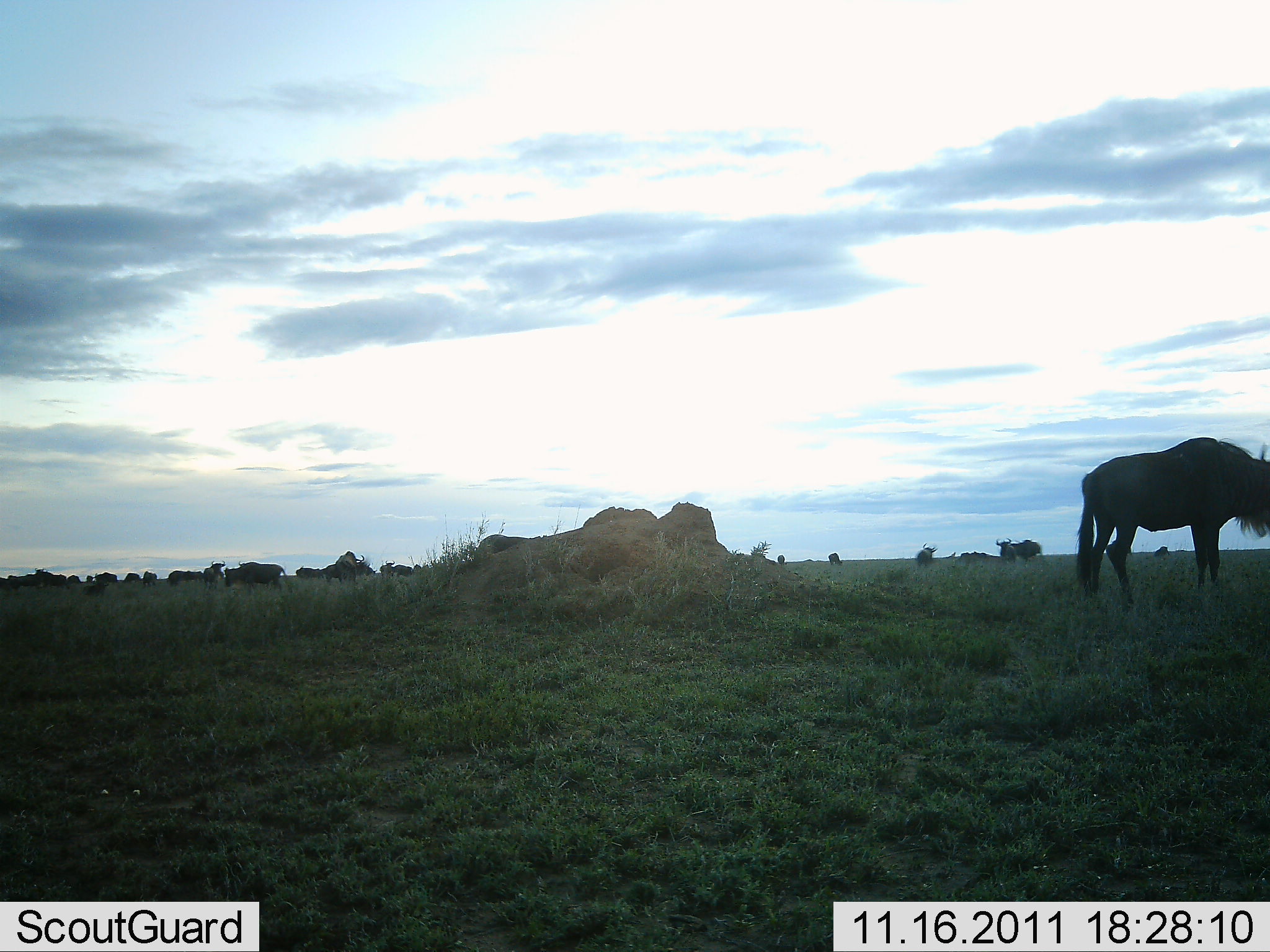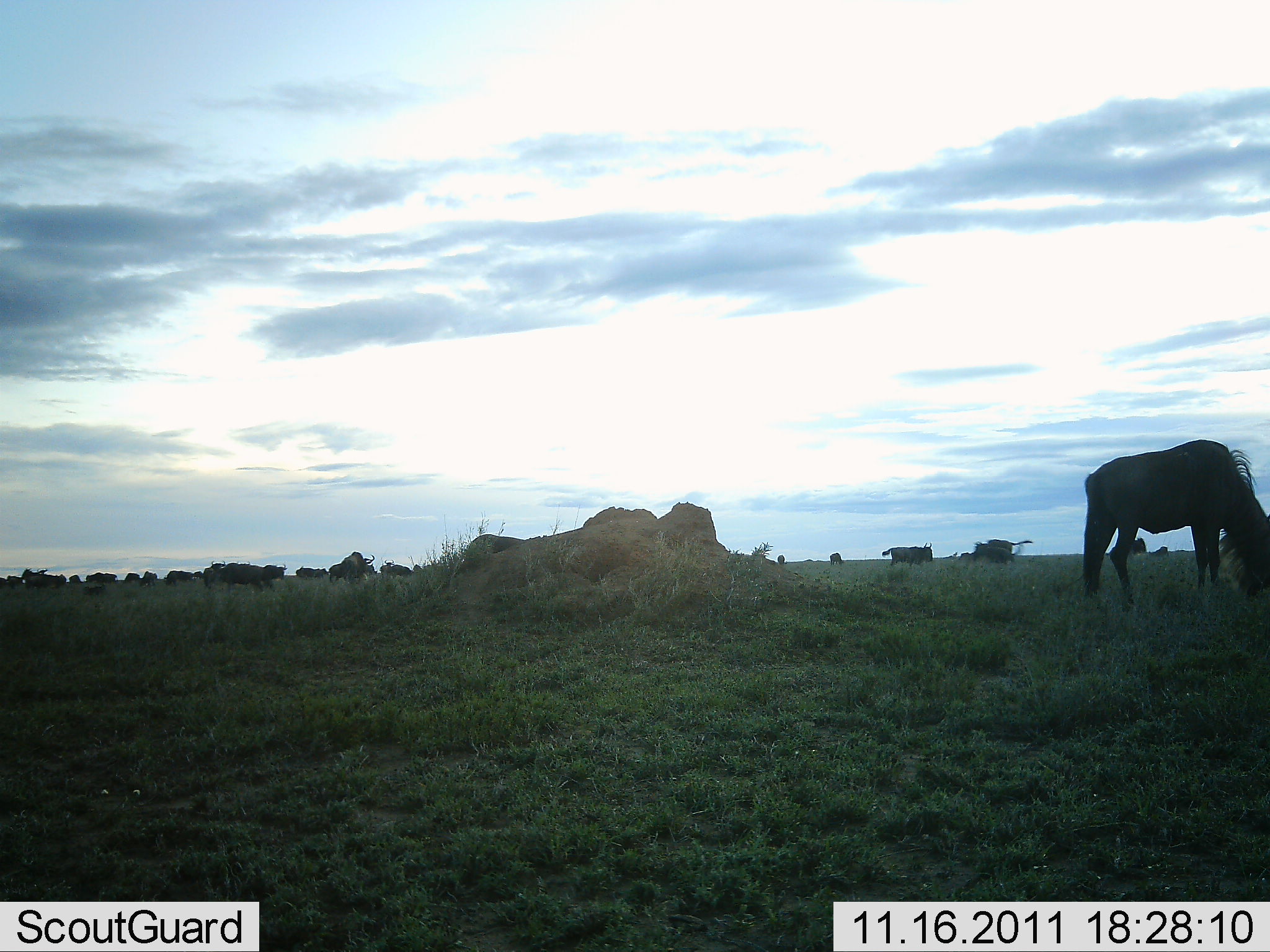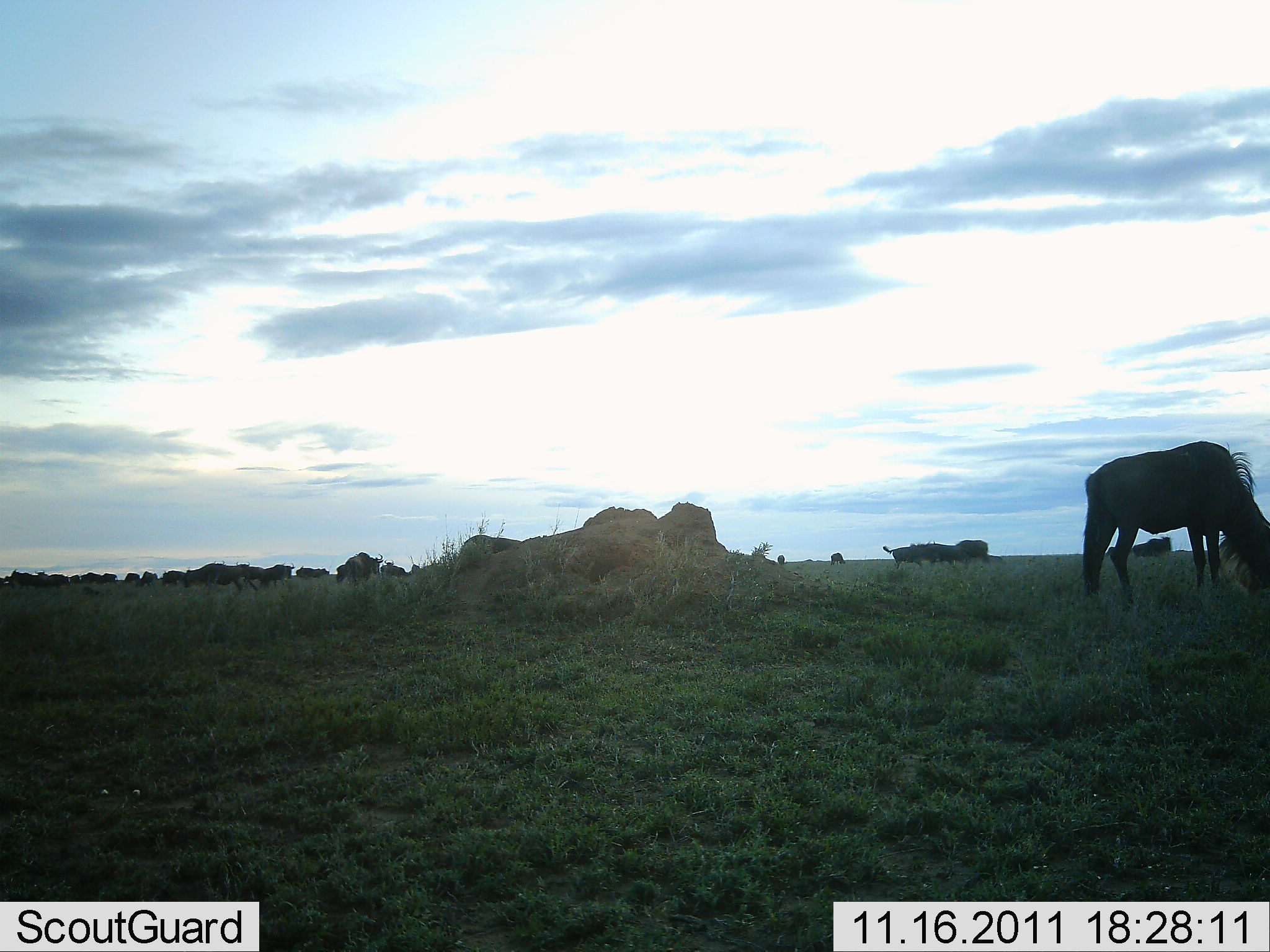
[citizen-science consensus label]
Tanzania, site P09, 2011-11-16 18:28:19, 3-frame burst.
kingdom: Animalia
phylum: Chordata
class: Mammalia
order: Artiodactyla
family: Bovidae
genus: Connochaetes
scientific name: Connochaetes taurinus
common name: blue wildebeest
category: wildebeest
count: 11-50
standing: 8%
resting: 0%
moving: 50%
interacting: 8%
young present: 0%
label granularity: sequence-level